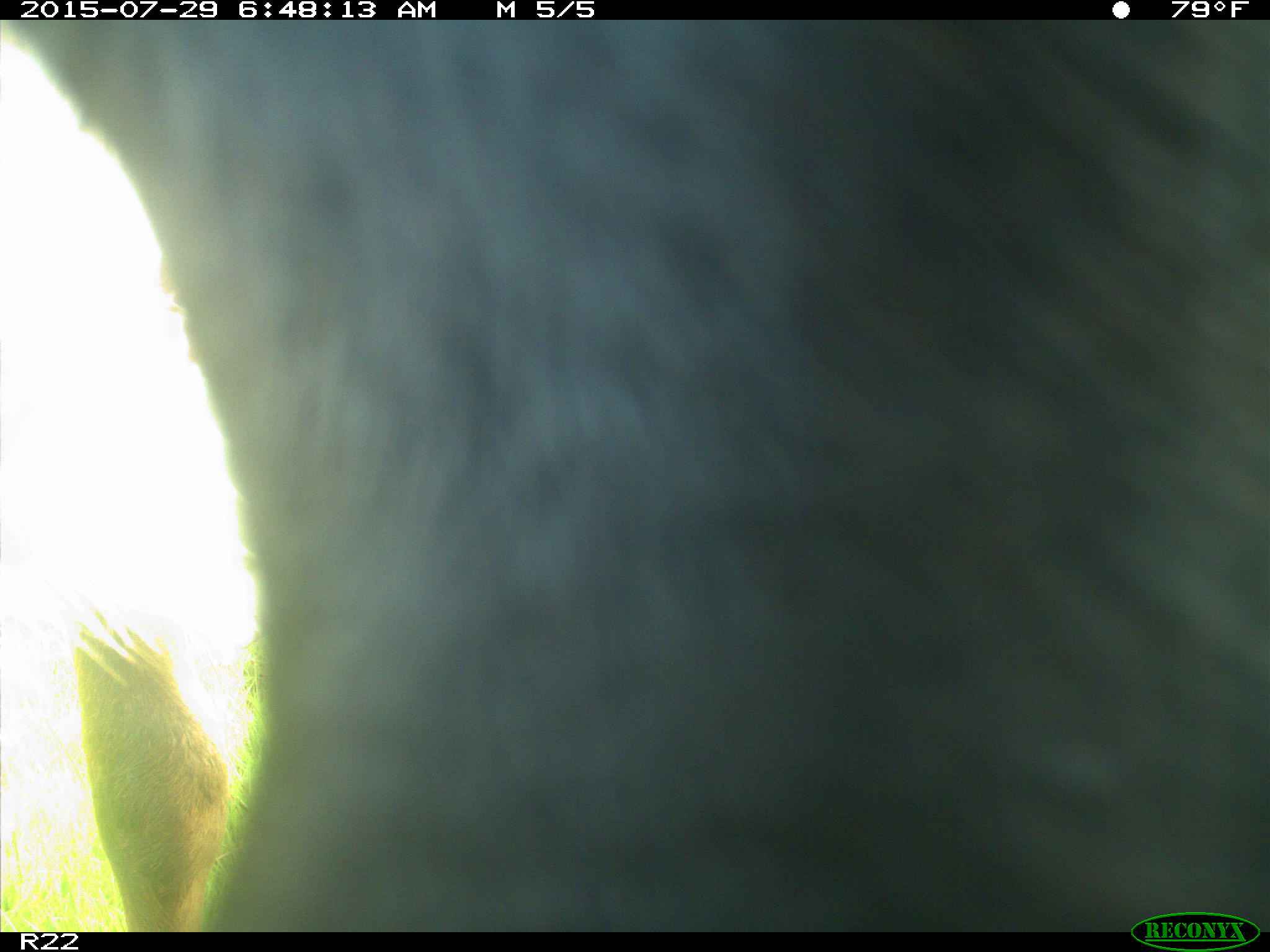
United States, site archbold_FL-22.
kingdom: Animalia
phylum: Chordata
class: Mammalia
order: Artiodactyla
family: Bovidae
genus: Bos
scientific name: Bos taurus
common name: domestic cow